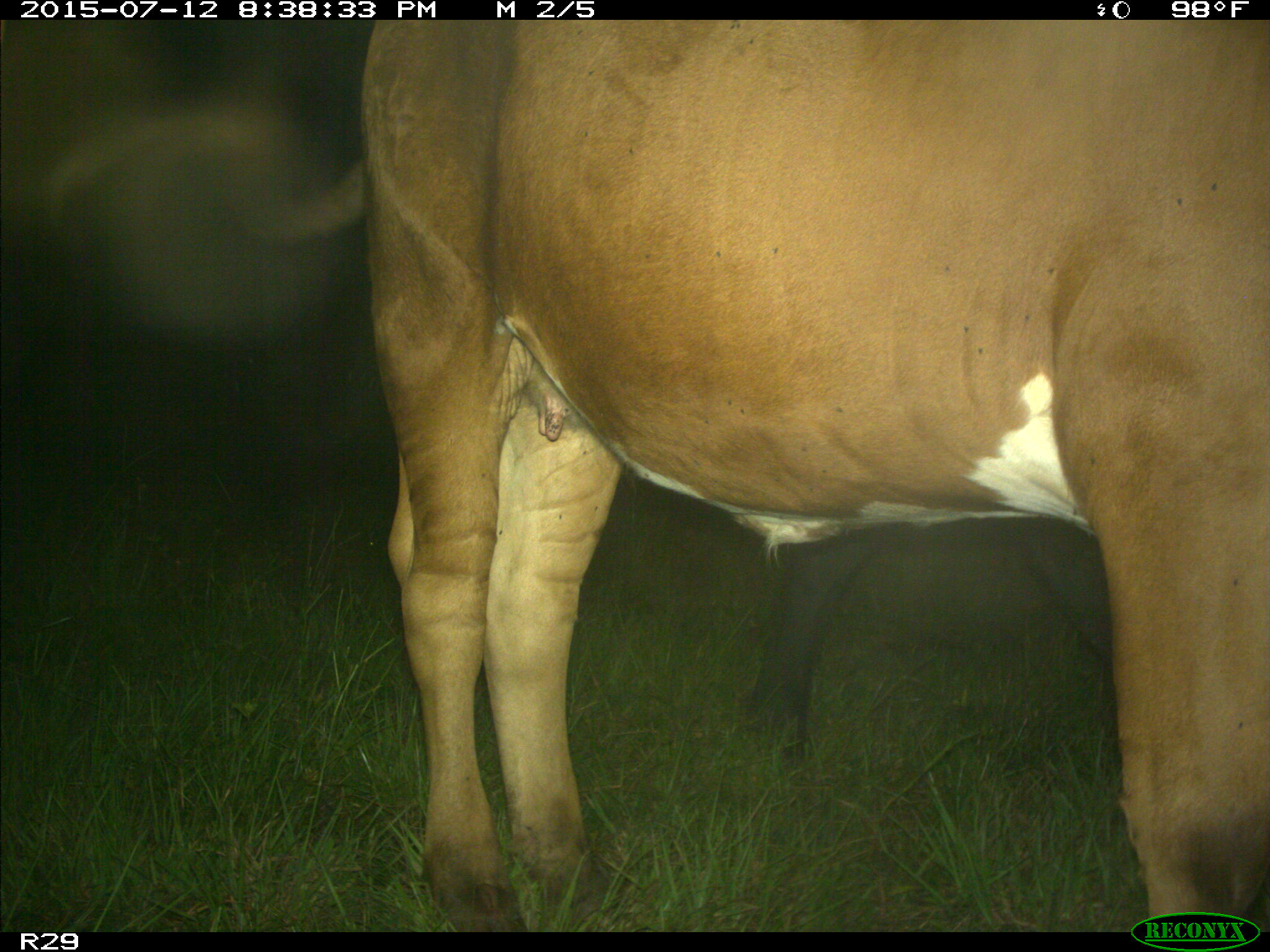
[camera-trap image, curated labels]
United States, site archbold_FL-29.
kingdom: Animalia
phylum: Chordata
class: Mammalia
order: Artiodactyla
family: Bovidae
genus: Bos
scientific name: Bos taurus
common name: domestic cow